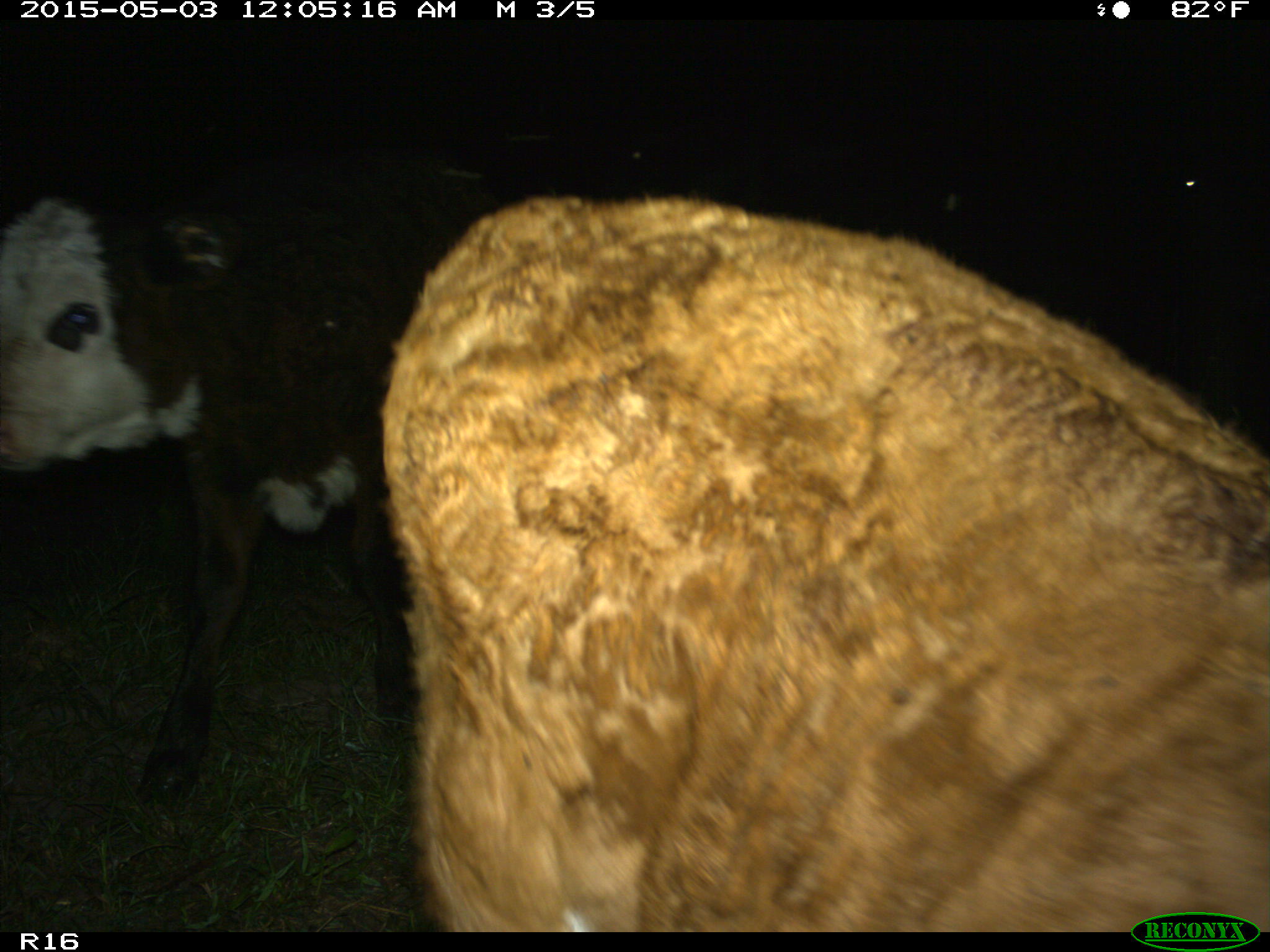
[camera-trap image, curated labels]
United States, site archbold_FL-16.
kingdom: Animalia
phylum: Chordata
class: Mammalia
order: Artiodactyla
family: Bovidae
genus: Bos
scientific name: Bos taurus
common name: domestic cow